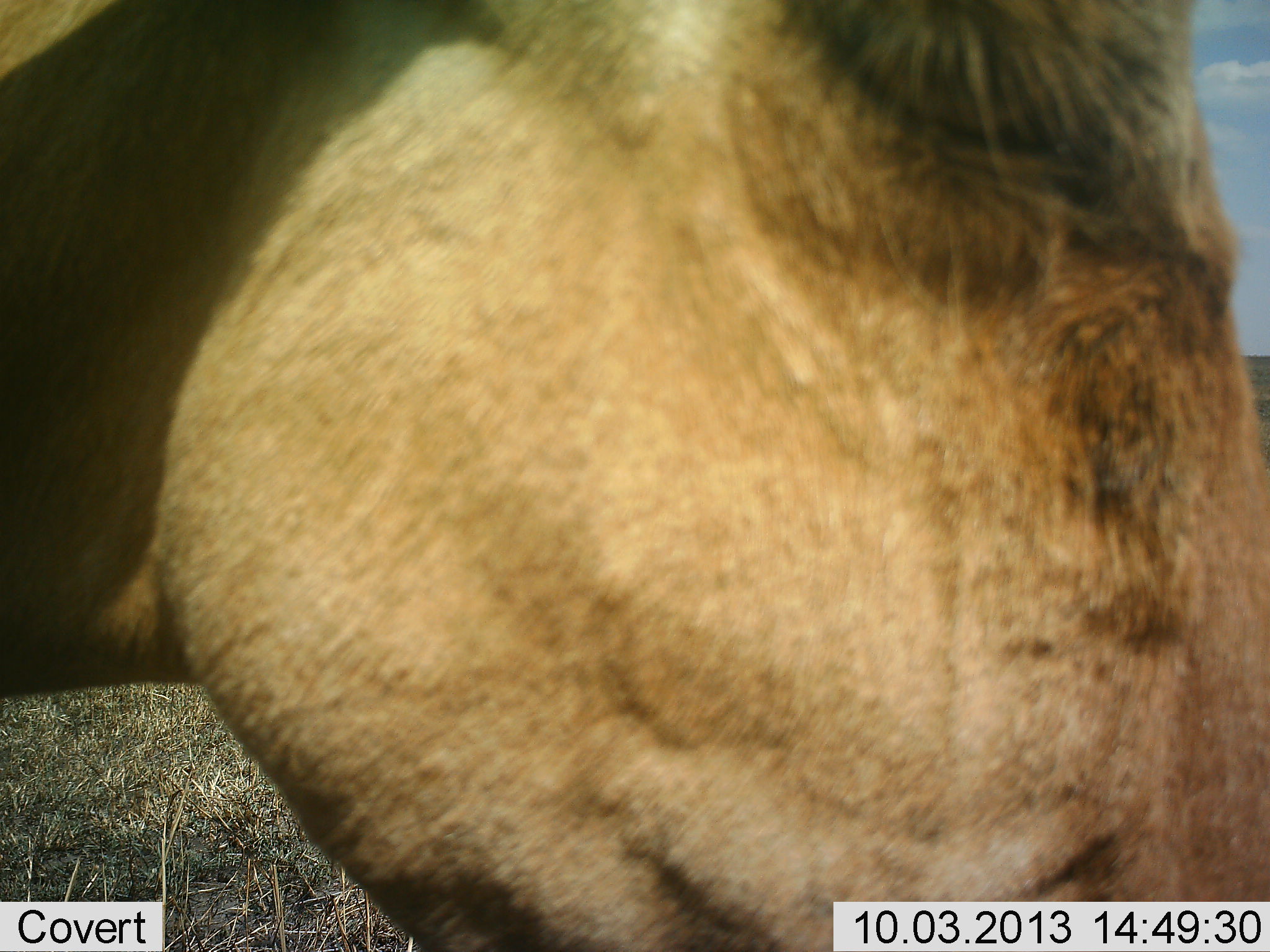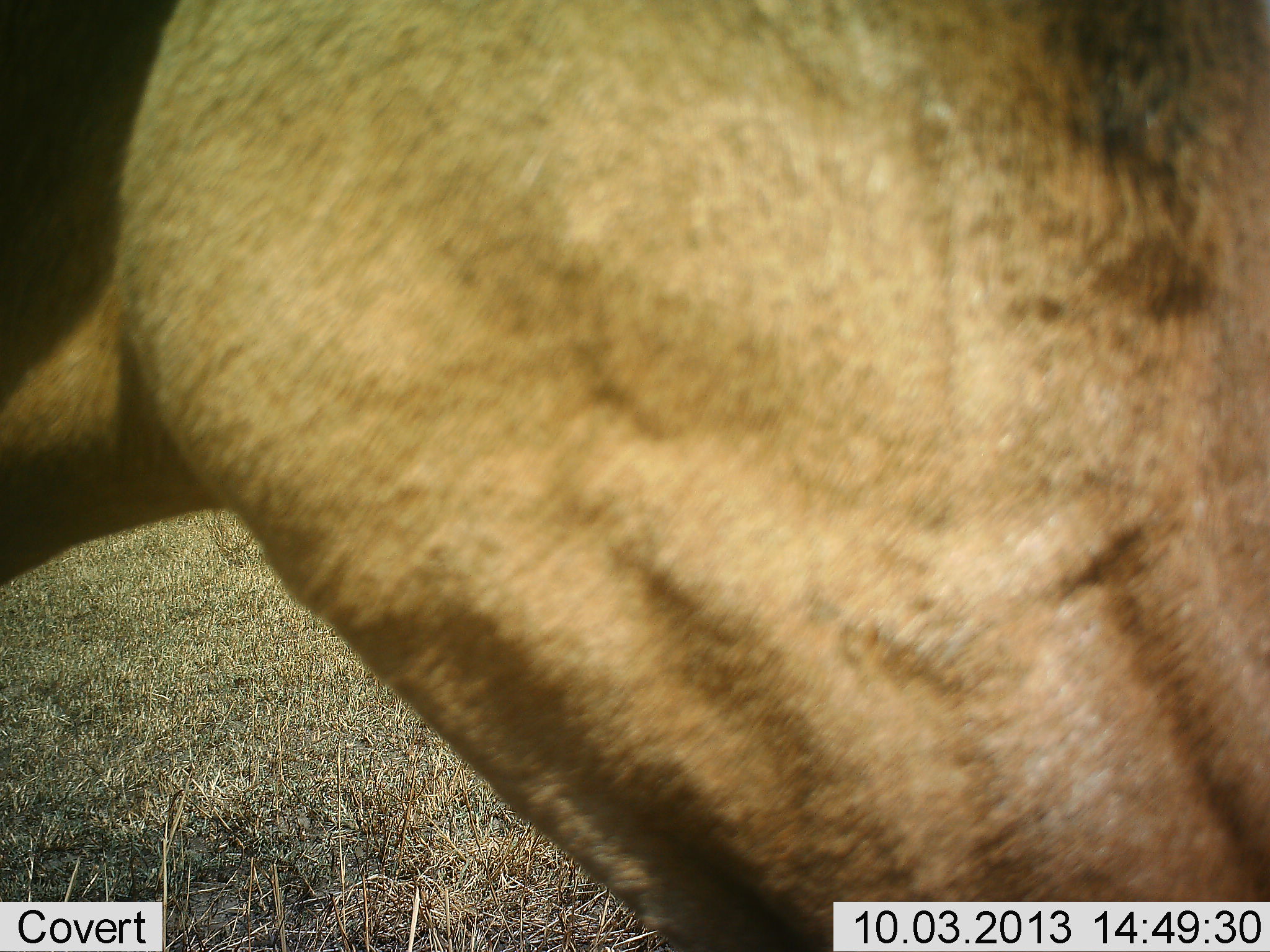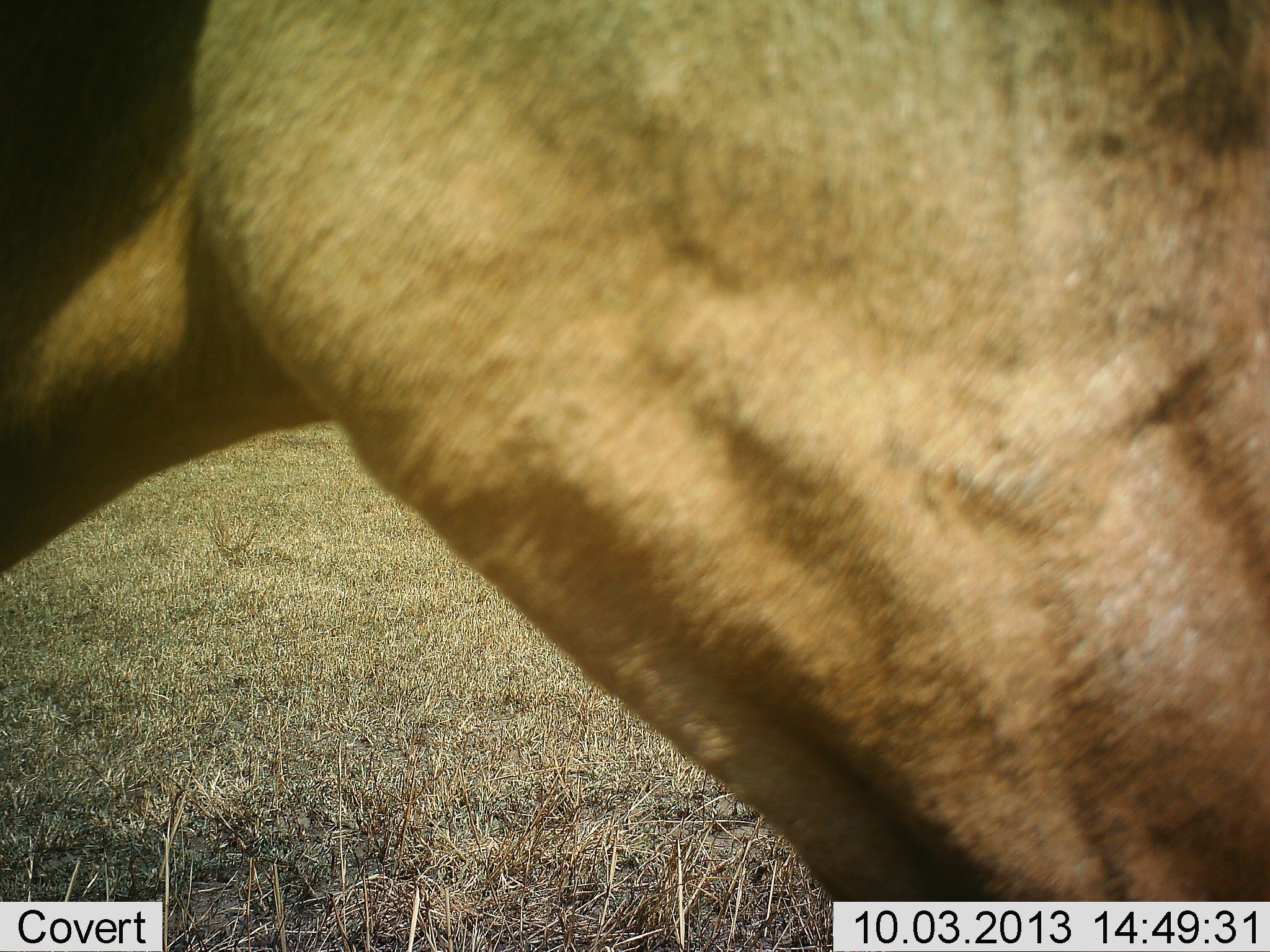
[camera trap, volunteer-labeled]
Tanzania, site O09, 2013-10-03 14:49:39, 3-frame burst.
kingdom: Animalia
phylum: Chordata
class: Mammalia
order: Artiodactyla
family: Bovidae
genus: Alcelaphus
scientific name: Alcelaphus buselaphus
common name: hartebeest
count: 1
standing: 75%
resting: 0%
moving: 25%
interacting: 0%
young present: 0%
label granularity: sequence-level